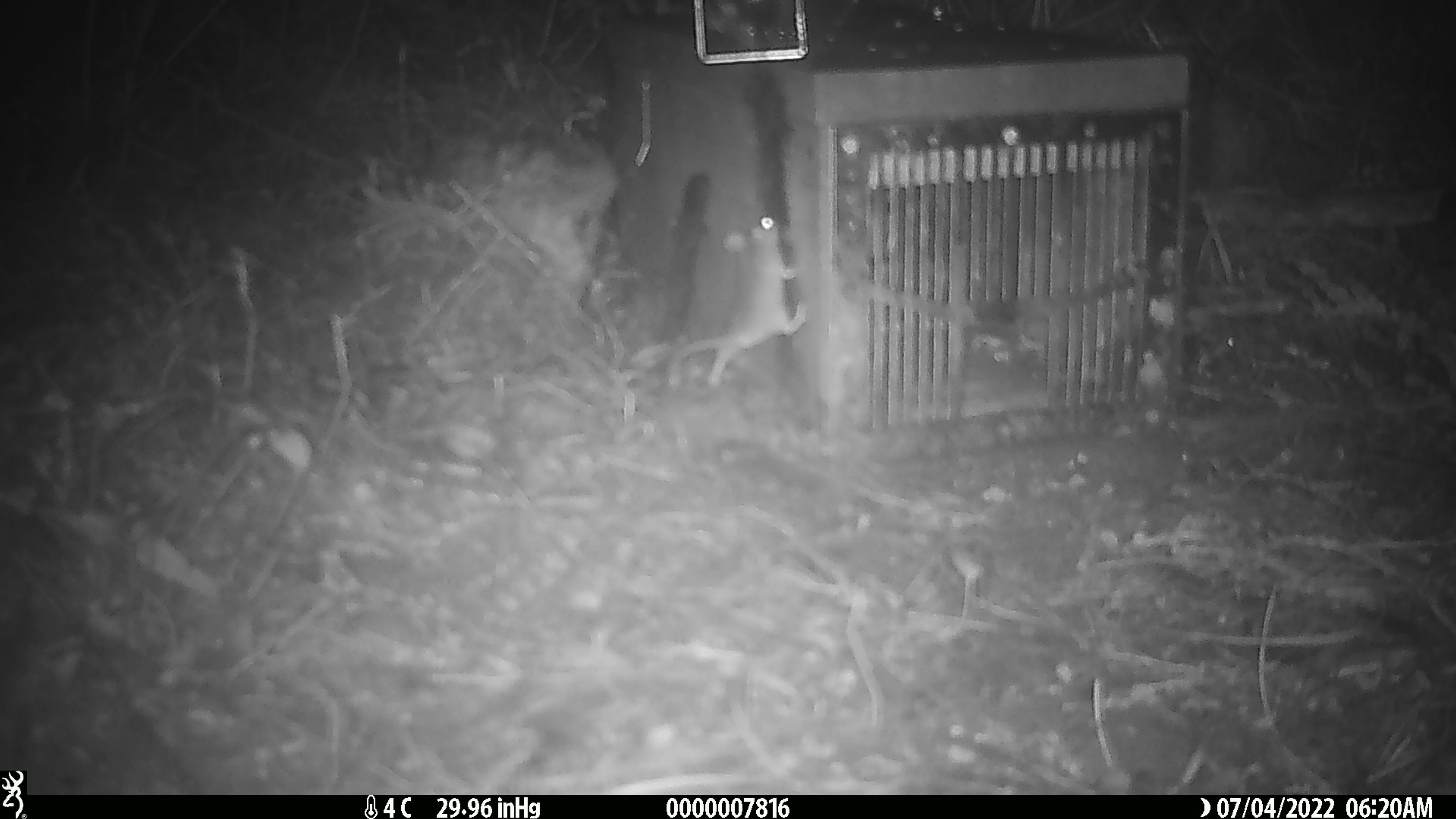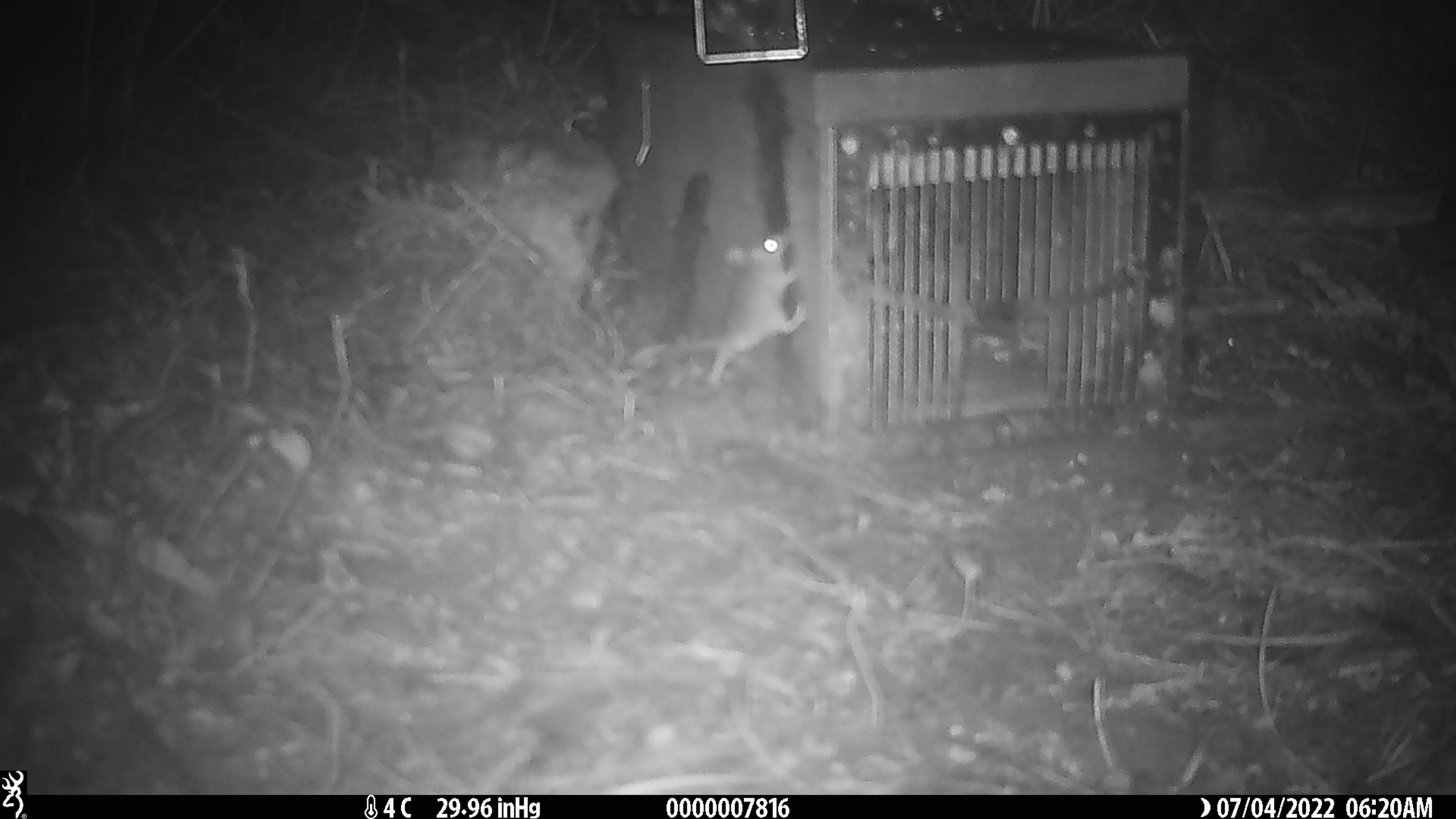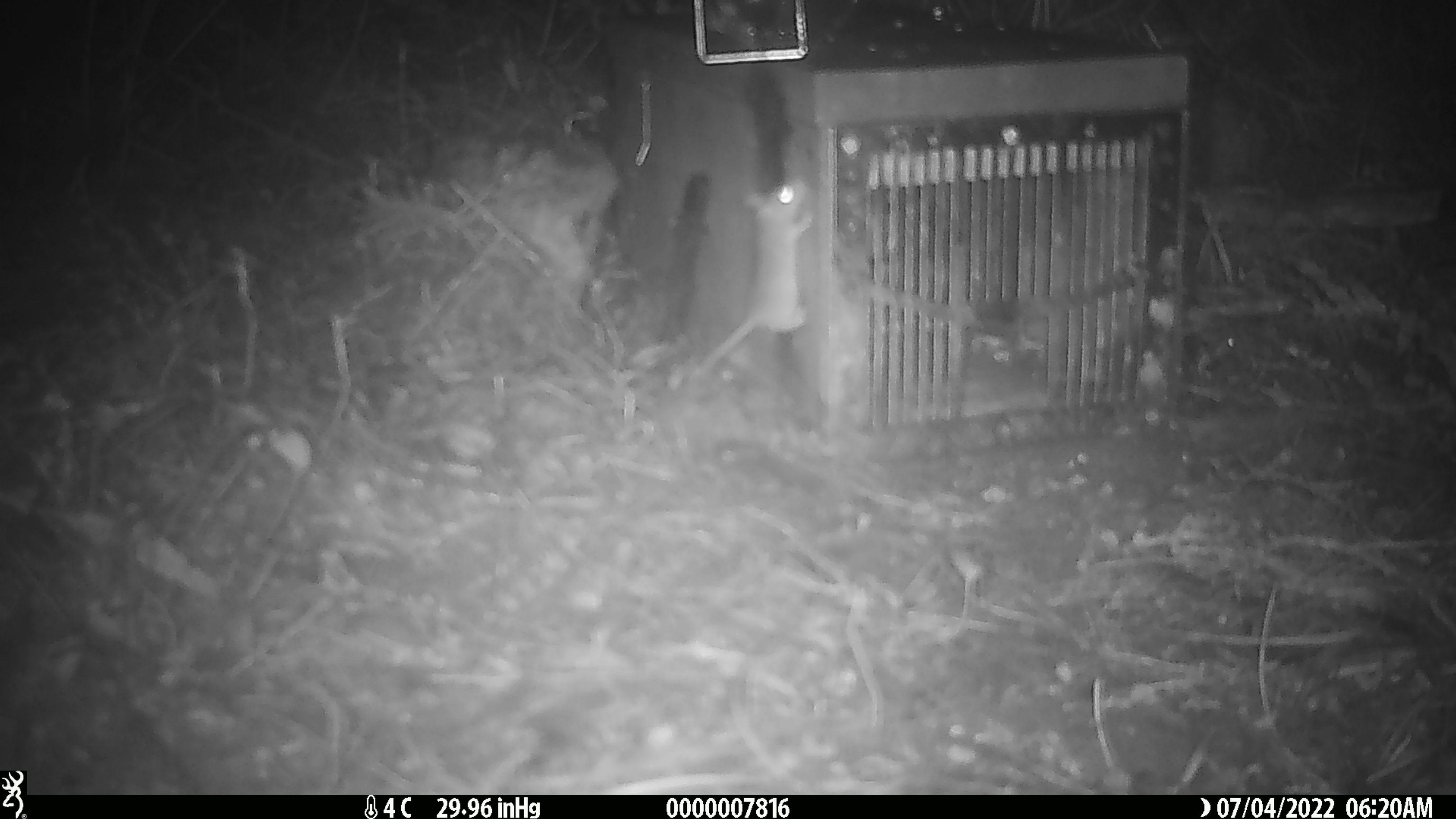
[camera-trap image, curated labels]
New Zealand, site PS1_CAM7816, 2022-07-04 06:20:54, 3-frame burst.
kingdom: Animalia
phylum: Chordata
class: Mammalia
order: Rodentia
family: Muridae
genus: Mus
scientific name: Mus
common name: mouse